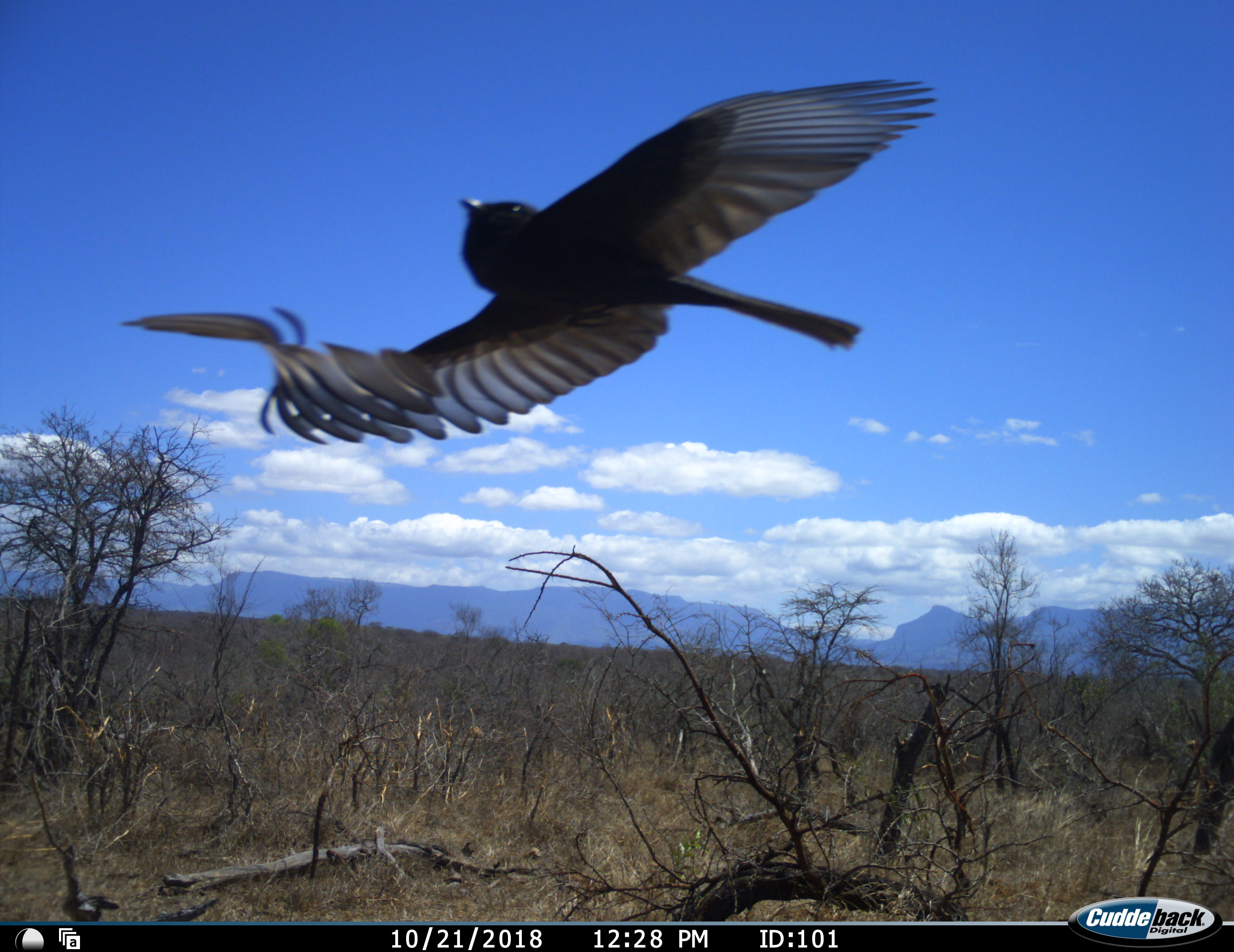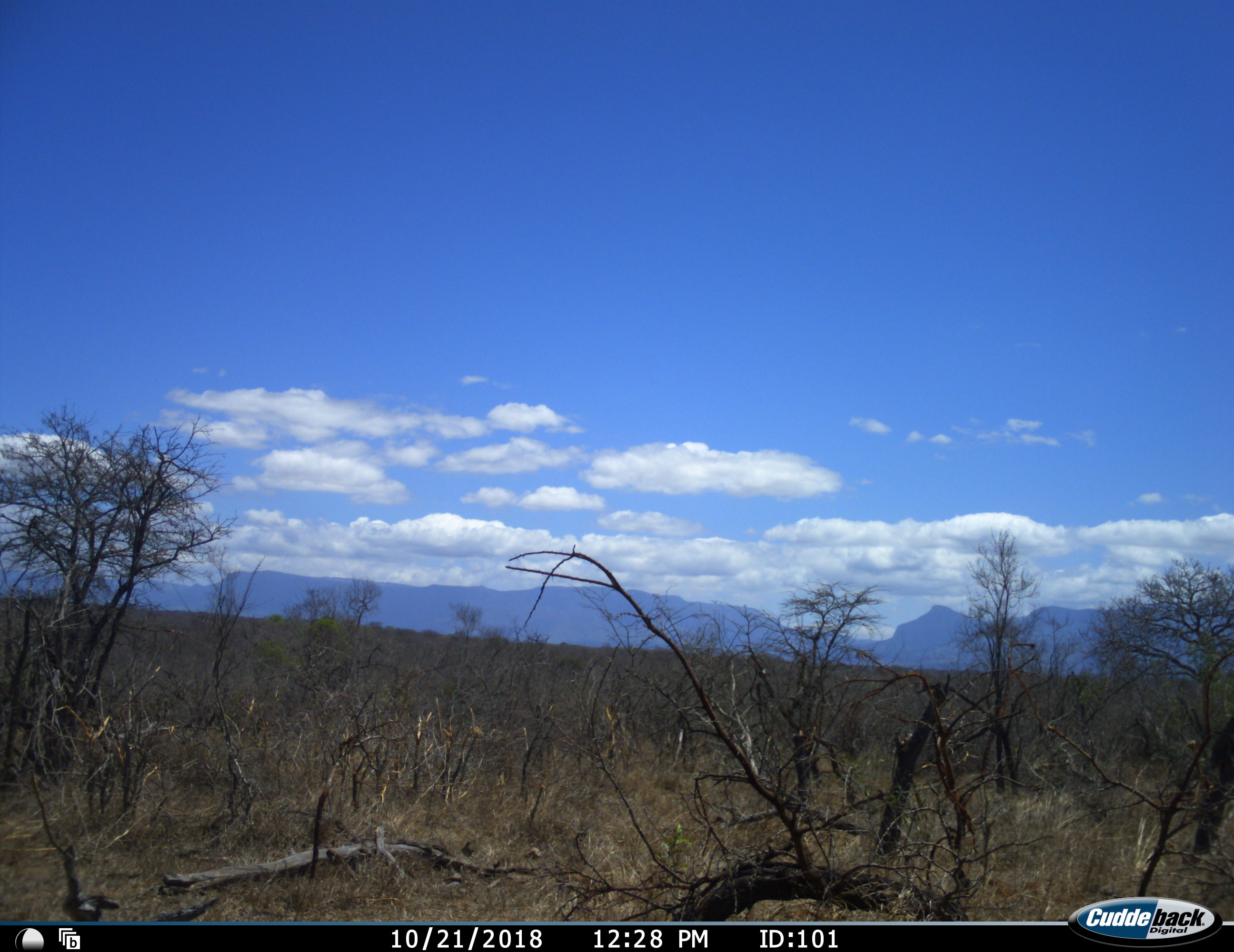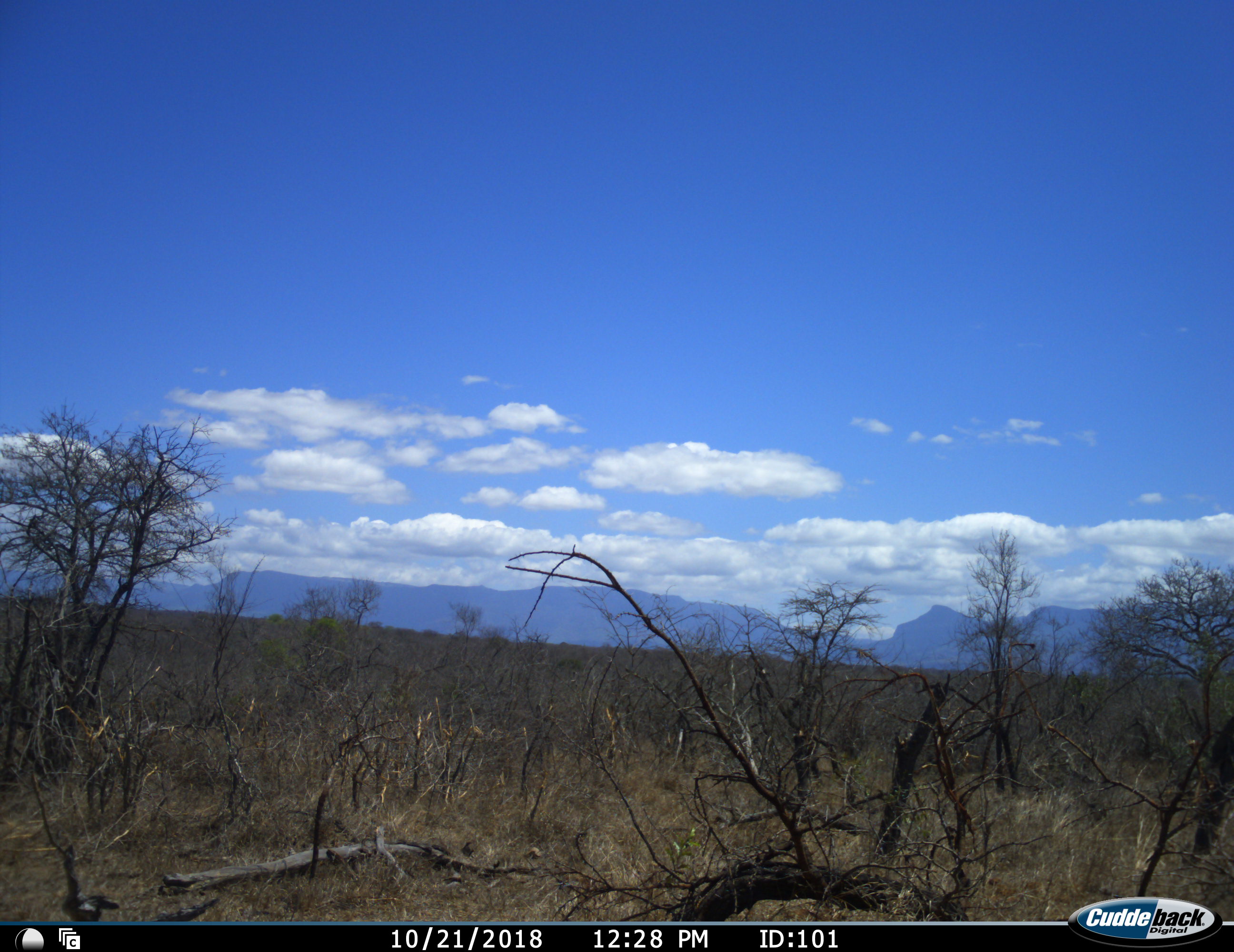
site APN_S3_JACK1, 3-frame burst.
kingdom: Animalia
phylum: Chordata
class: Aves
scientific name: Aves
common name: bird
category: birdother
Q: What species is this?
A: Birdother (bird) (Aves).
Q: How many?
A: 1.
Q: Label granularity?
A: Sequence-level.